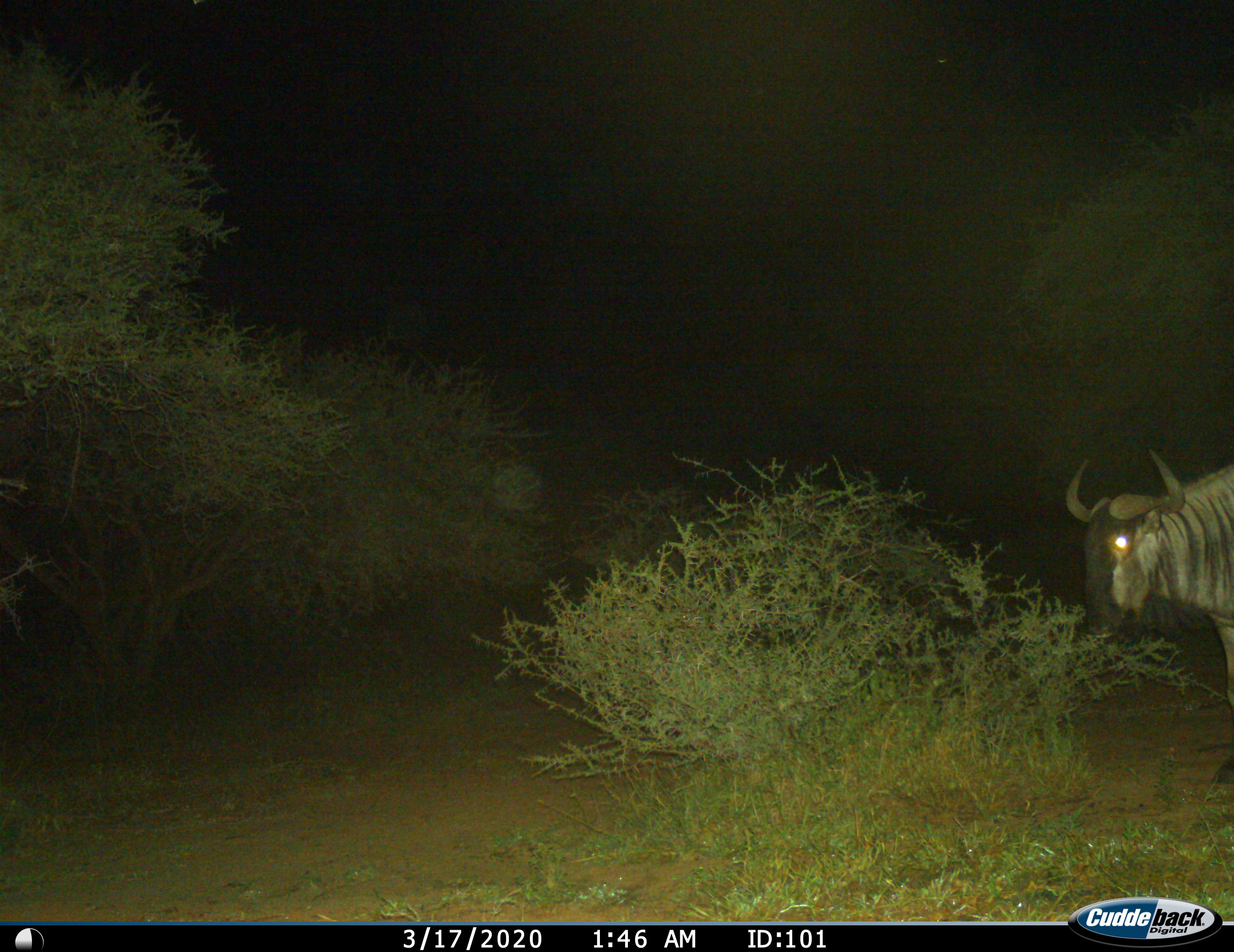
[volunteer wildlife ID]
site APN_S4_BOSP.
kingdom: Animalia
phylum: Chordata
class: Mammalia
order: Artiodactyla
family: Bovidae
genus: Connochaetes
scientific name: Connochaetes taurinus taurinus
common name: blue wildebeest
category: wildebeestblue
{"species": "wildebeestblue (blue wildebeest) (Connochaetes taurinus taurinus)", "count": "1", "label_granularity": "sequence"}